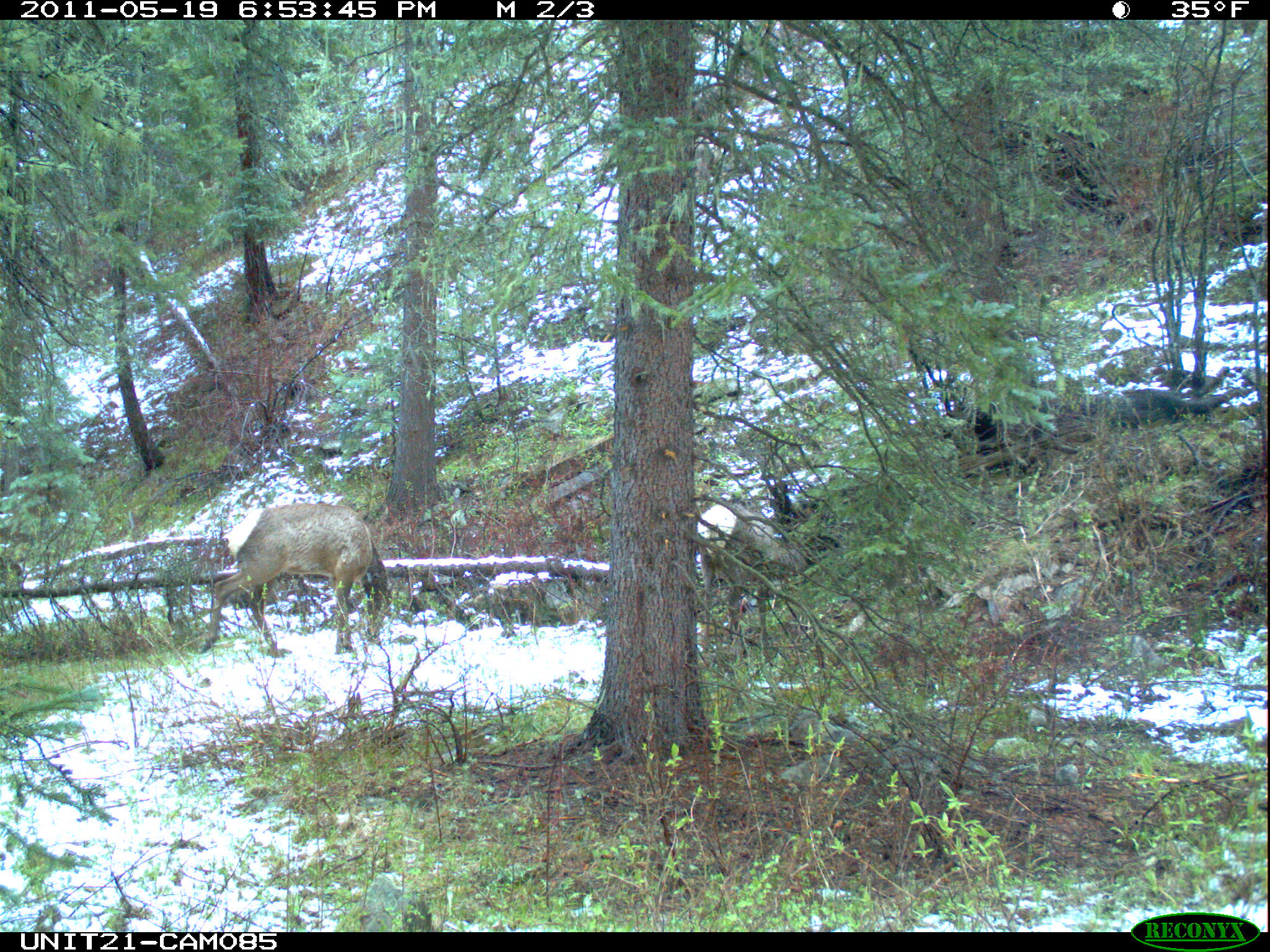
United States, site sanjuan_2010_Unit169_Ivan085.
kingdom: Animalia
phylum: Chordata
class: Mammalia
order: Artiodactyla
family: Cervidae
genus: Cervus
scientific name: Cervus elaphus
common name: red deer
Cervus elaphus (red deer).